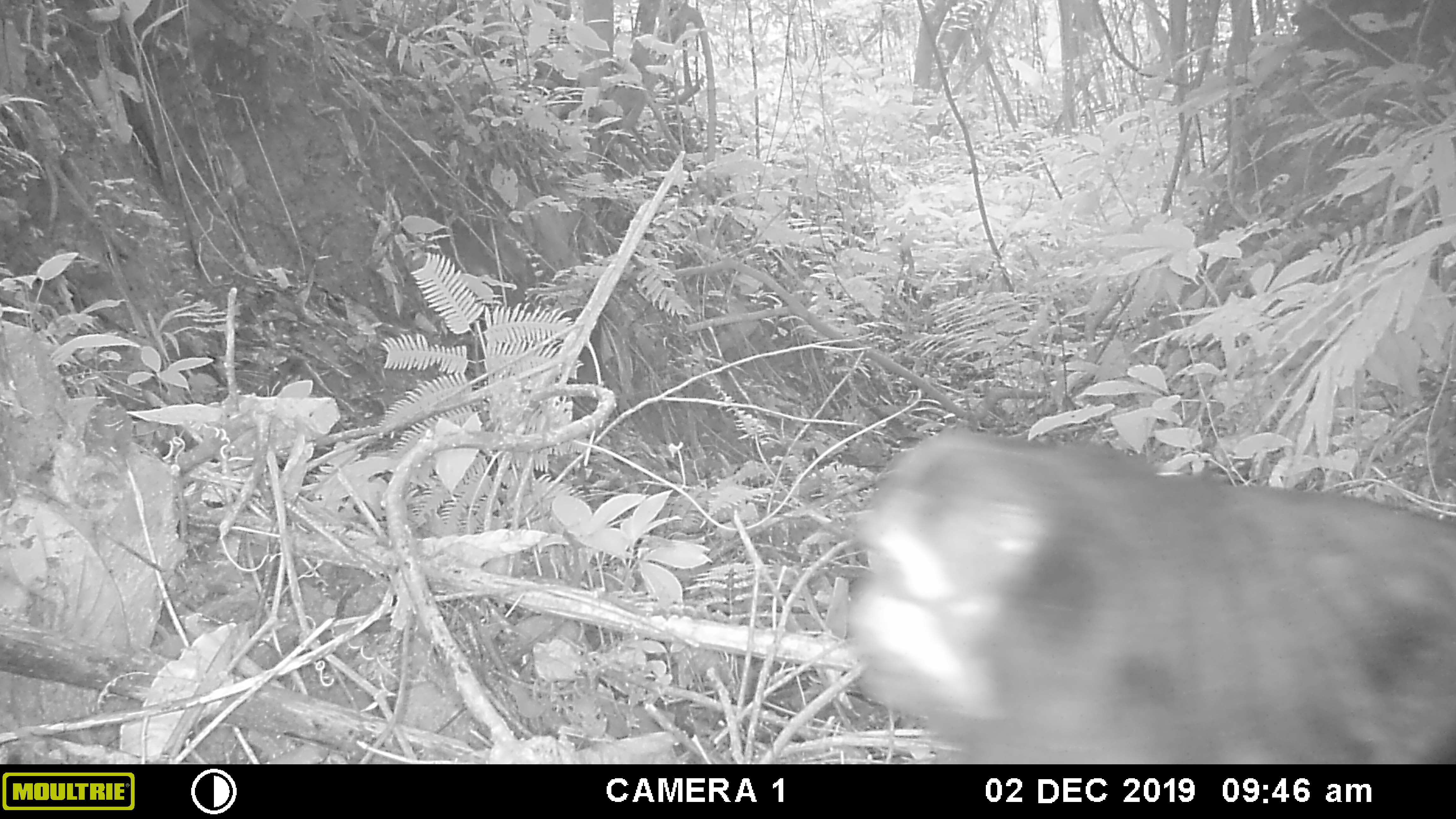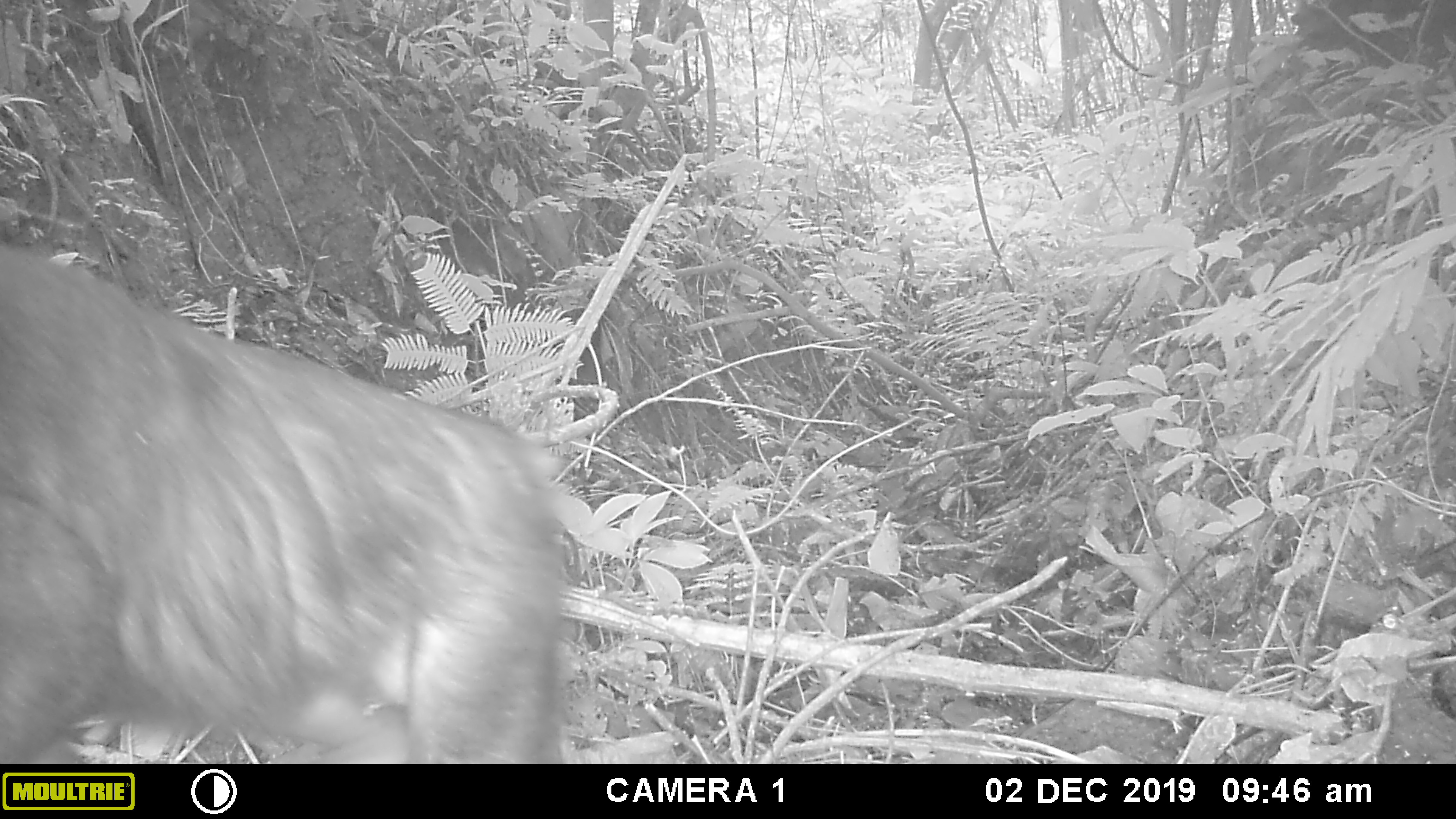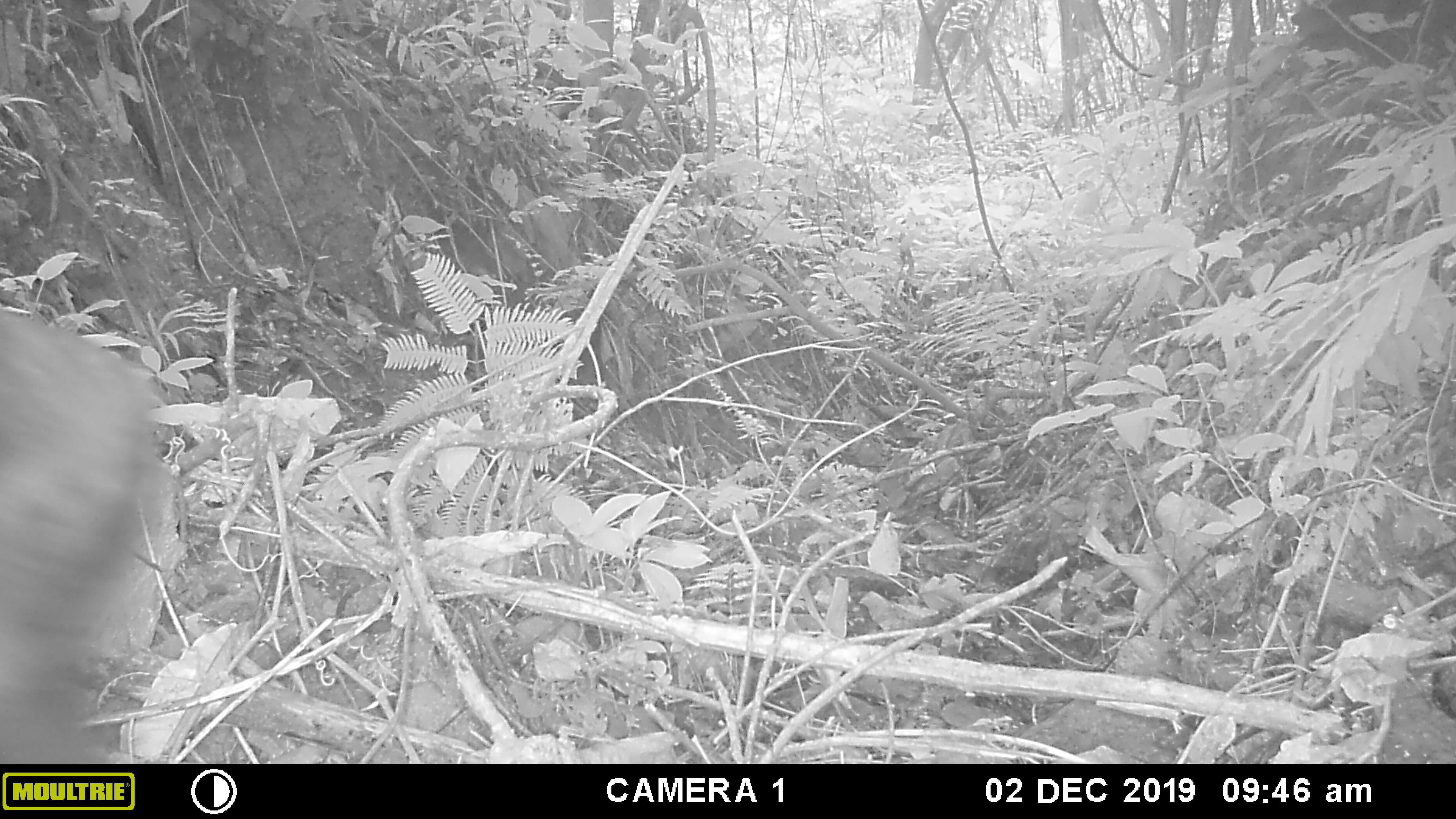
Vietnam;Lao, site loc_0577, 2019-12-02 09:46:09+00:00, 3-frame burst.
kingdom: Animalia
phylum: Chordata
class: Mammalia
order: Primates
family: Cercopithecidae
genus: Macaca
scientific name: Macaca arctoides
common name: stump-tailed macaque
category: stump tailed macaque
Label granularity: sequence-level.